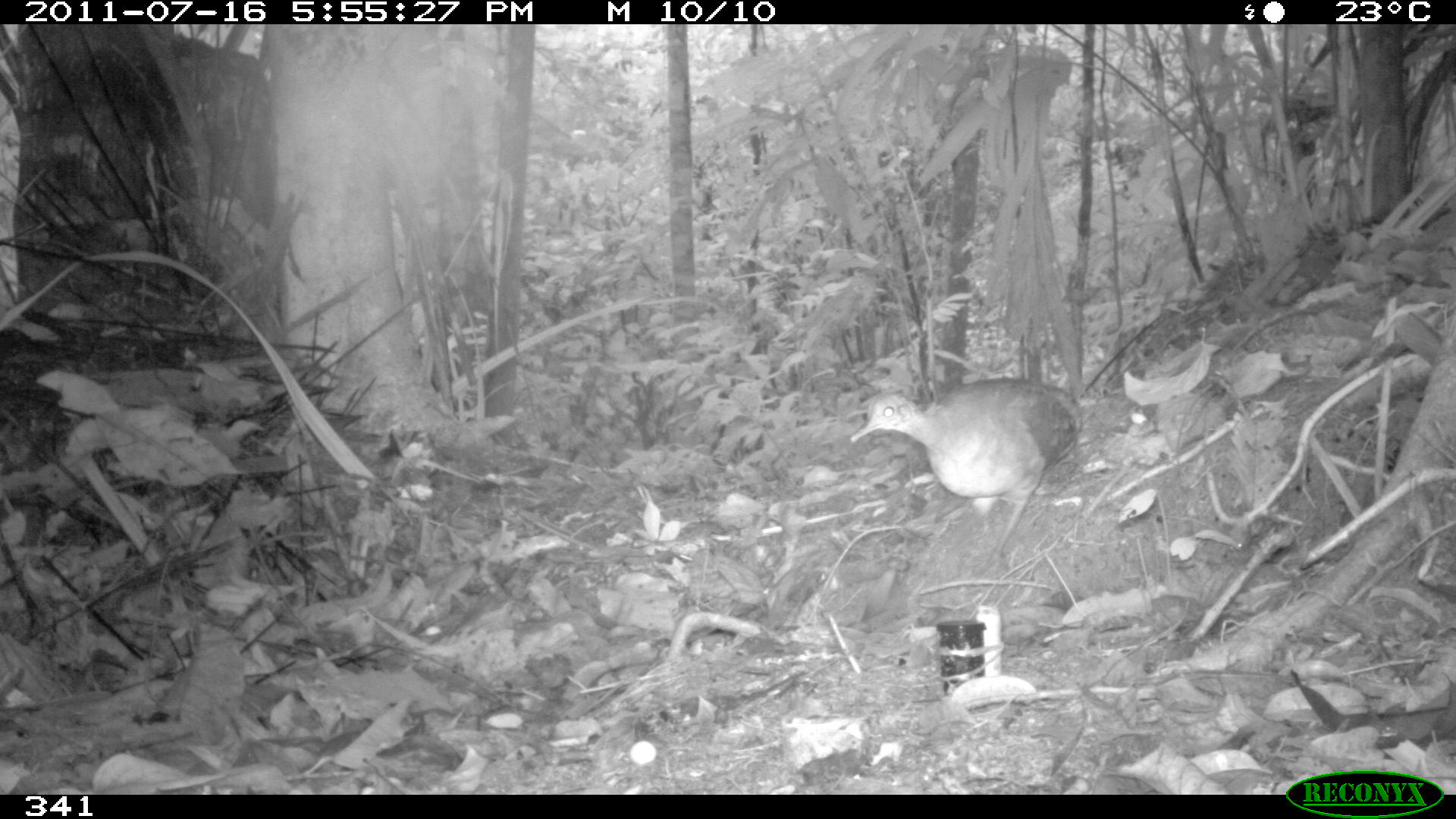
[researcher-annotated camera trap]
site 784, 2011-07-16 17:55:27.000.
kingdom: Animalia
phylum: Chordata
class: Aves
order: Galliformes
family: Phasianidae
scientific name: Phasianidae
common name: quails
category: quail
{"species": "quail (quails) (Phasianidae)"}